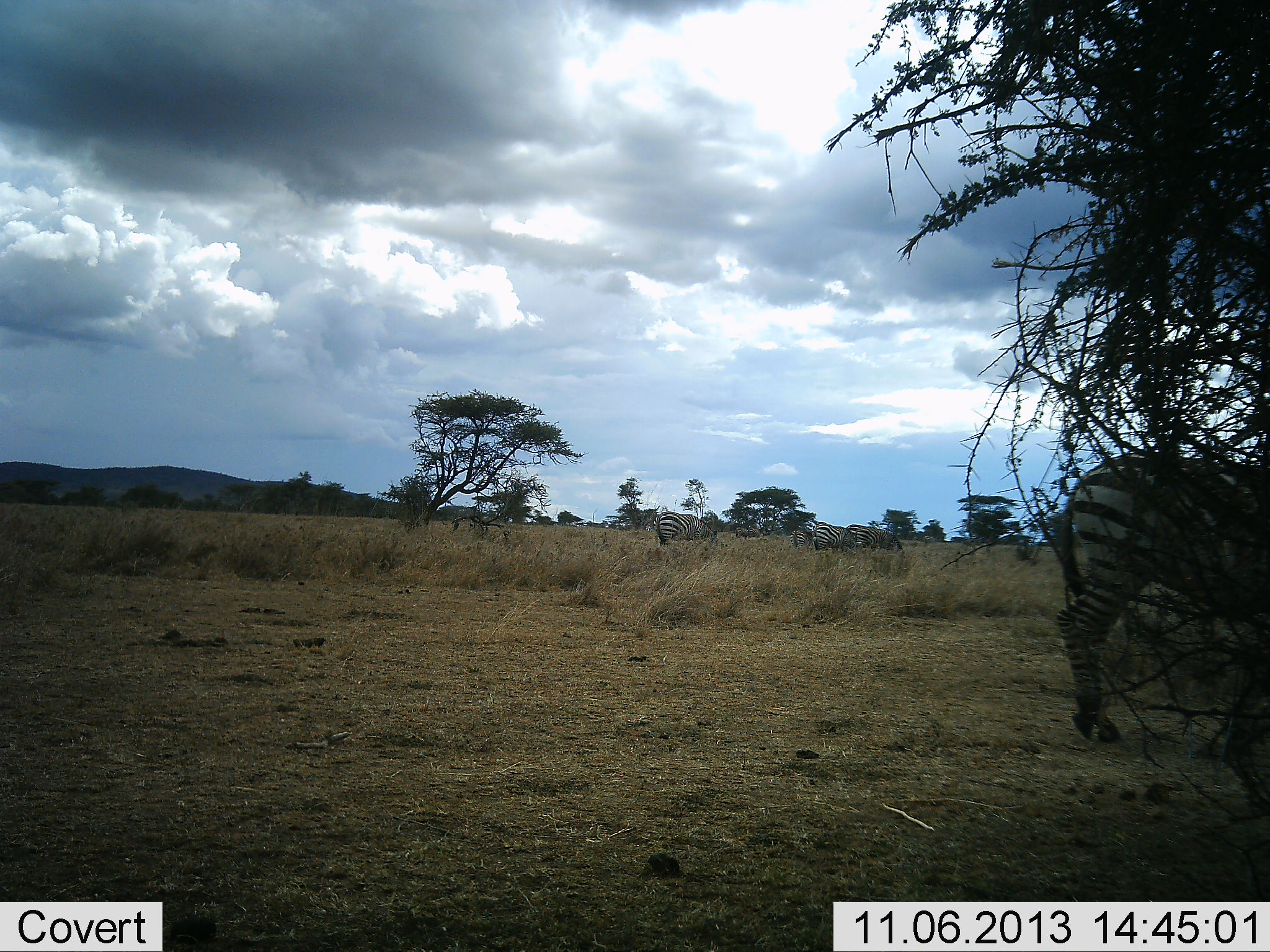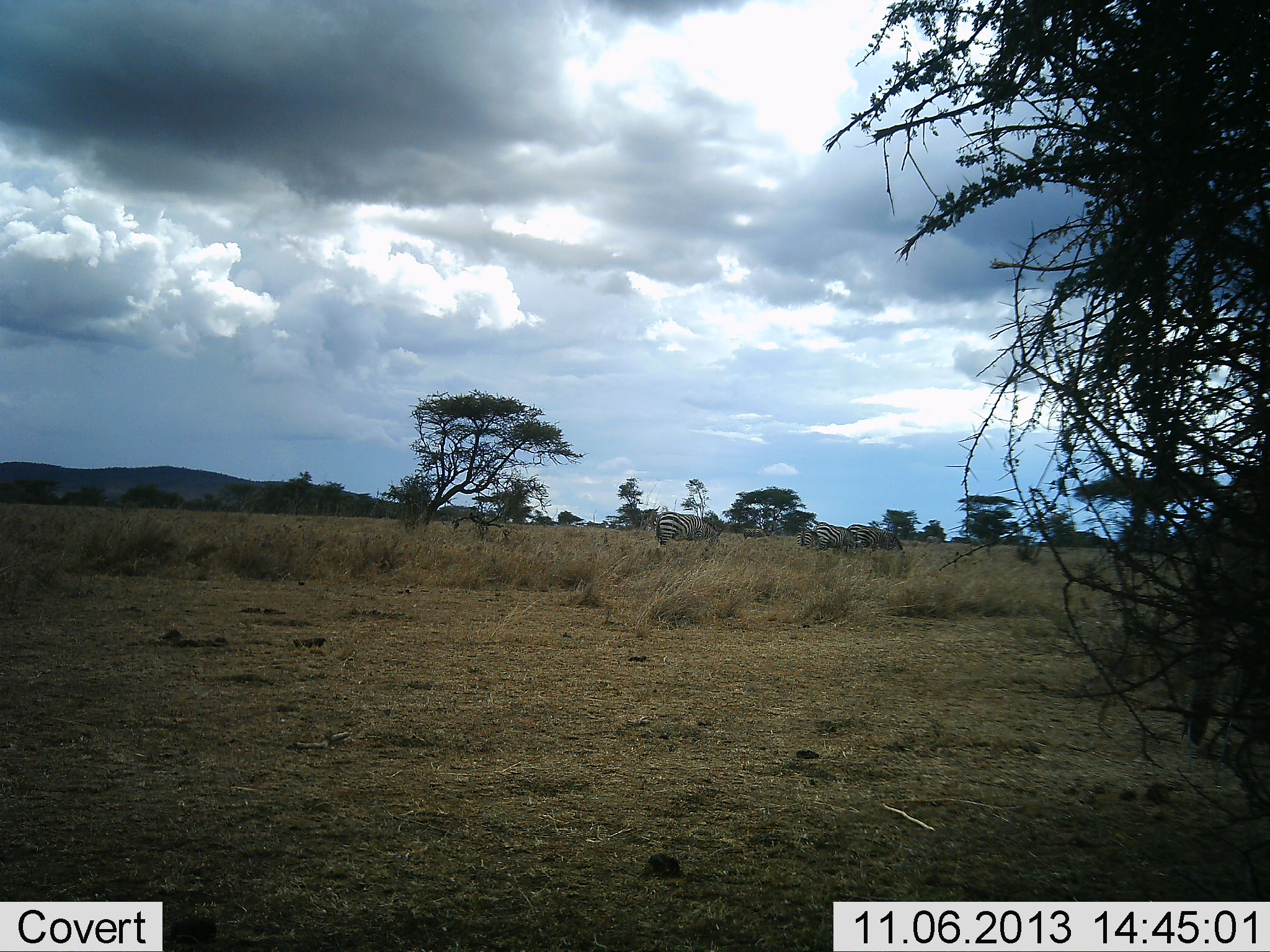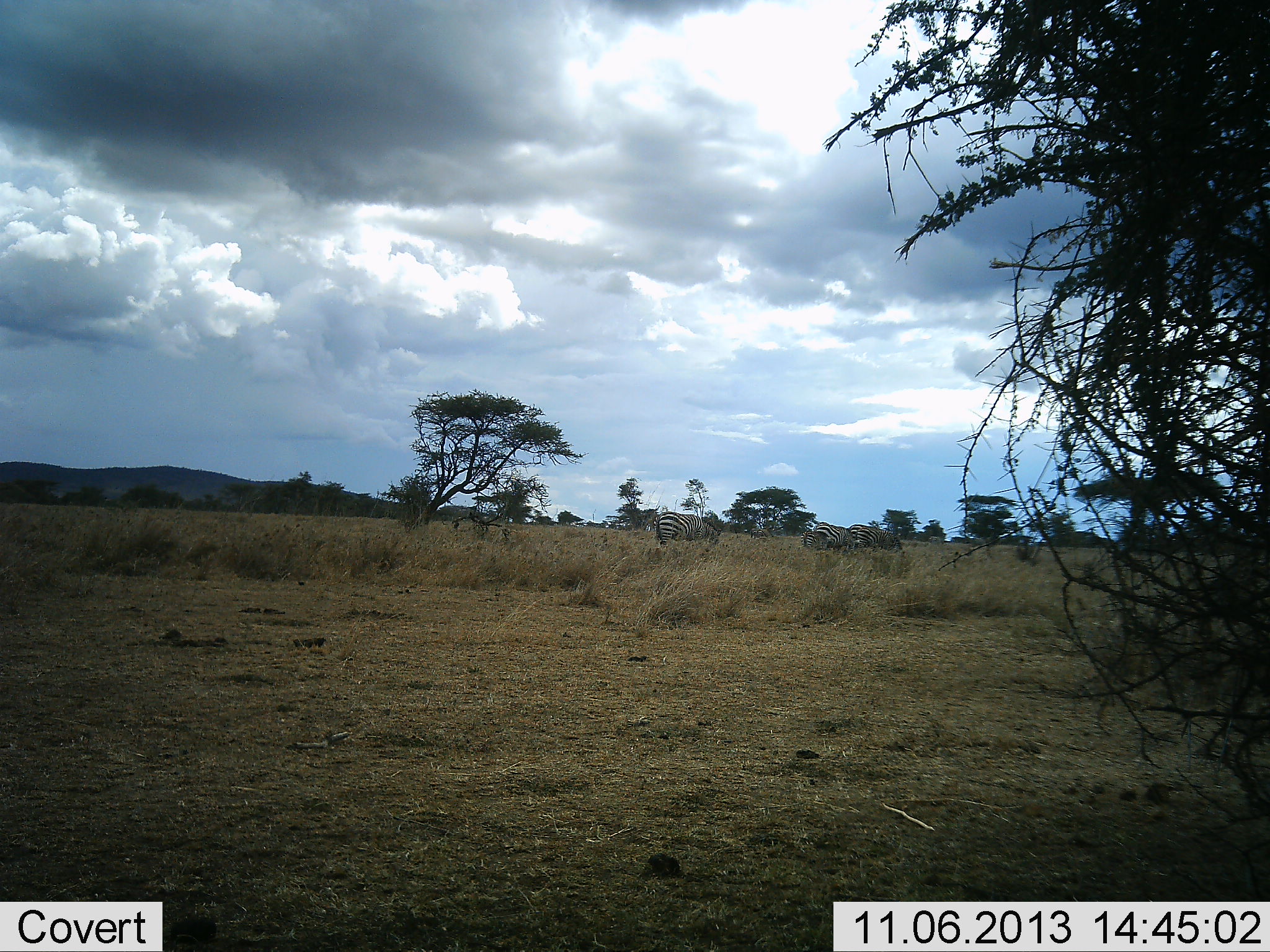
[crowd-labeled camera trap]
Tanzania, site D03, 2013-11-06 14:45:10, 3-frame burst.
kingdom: Animalia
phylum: Chordata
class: Mammalia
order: Perissodactyla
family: Equidae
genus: Equus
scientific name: Equus quagga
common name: plains zebra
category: zebra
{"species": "zebra (plains zebra) (Equus quagga)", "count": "5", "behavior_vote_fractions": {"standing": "50%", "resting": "0%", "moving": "60%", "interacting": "0%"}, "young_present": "0%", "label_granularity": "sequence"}